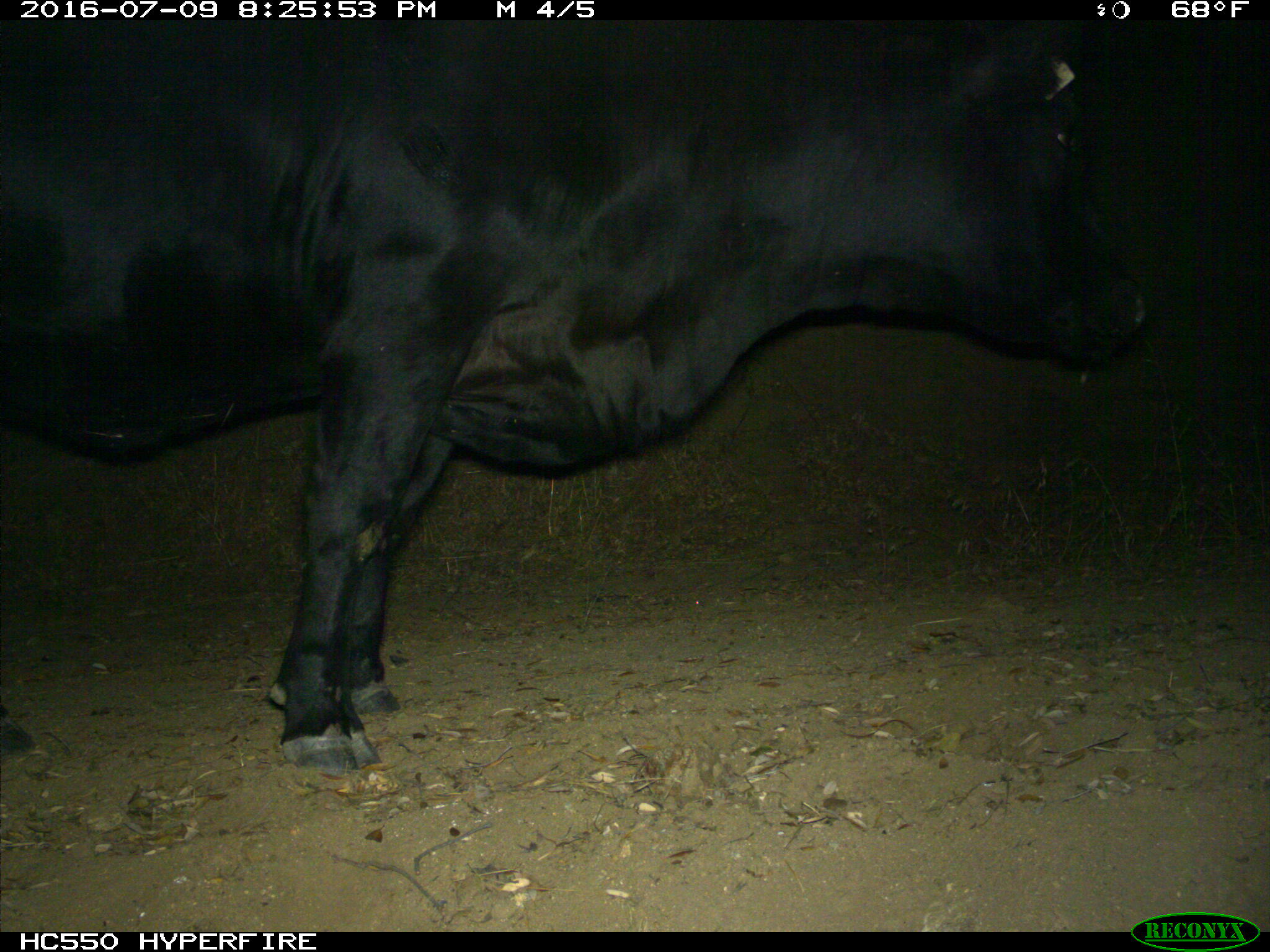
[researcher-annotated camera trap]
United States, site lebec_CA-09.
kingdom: Animalia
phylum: Chordata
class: Mammalia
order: Artiodactyla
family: Bovidae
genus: Bos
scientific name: Bos taurus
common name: domestic cow